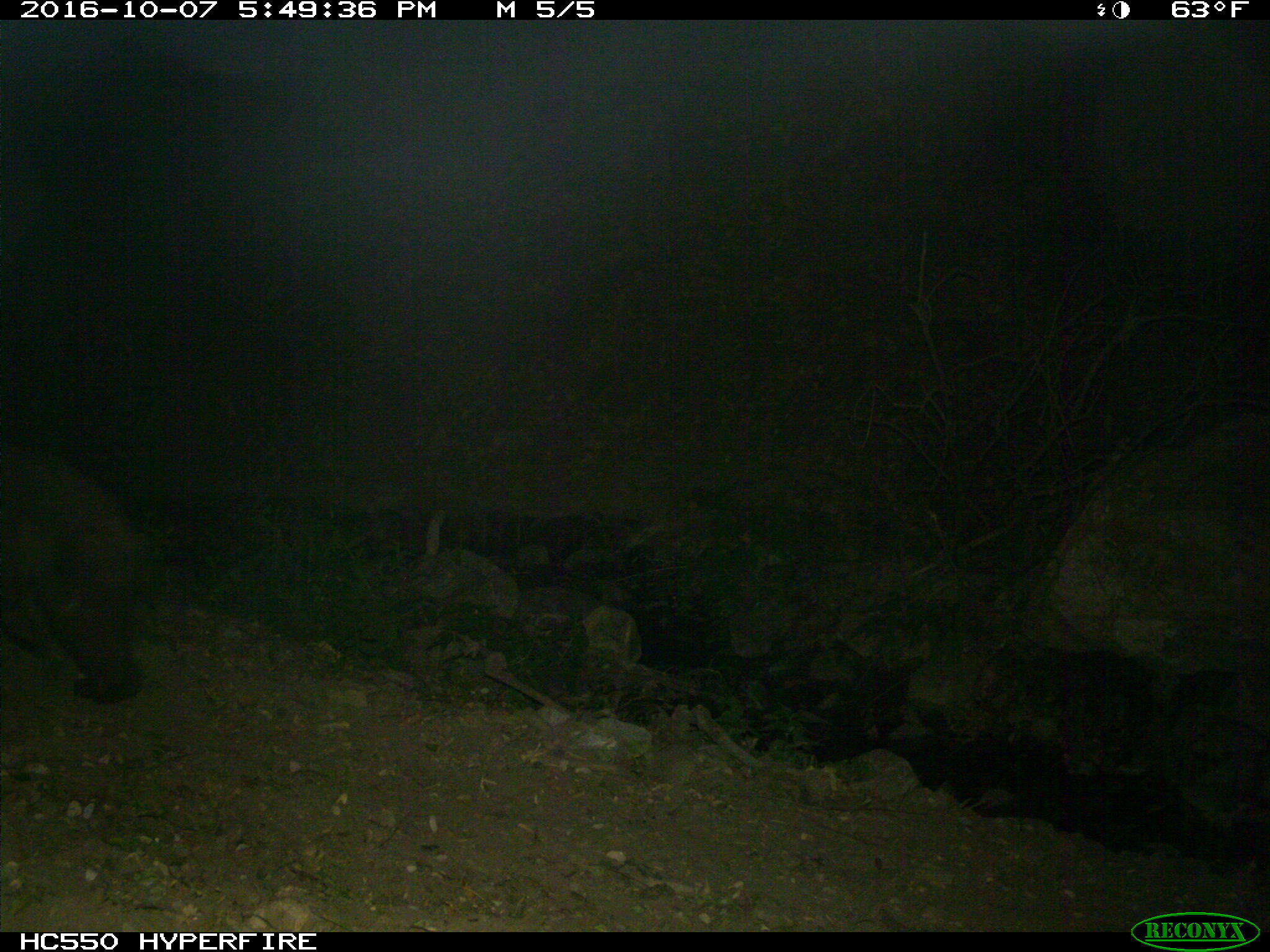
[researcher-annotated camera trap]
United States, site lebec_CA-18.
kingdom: Animalia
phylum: Chordata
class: Mammalia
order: Carnivora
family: Ursidae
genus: Ursus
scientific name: Ursus americanus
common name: american black bear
Ursus americanus (american black bear).